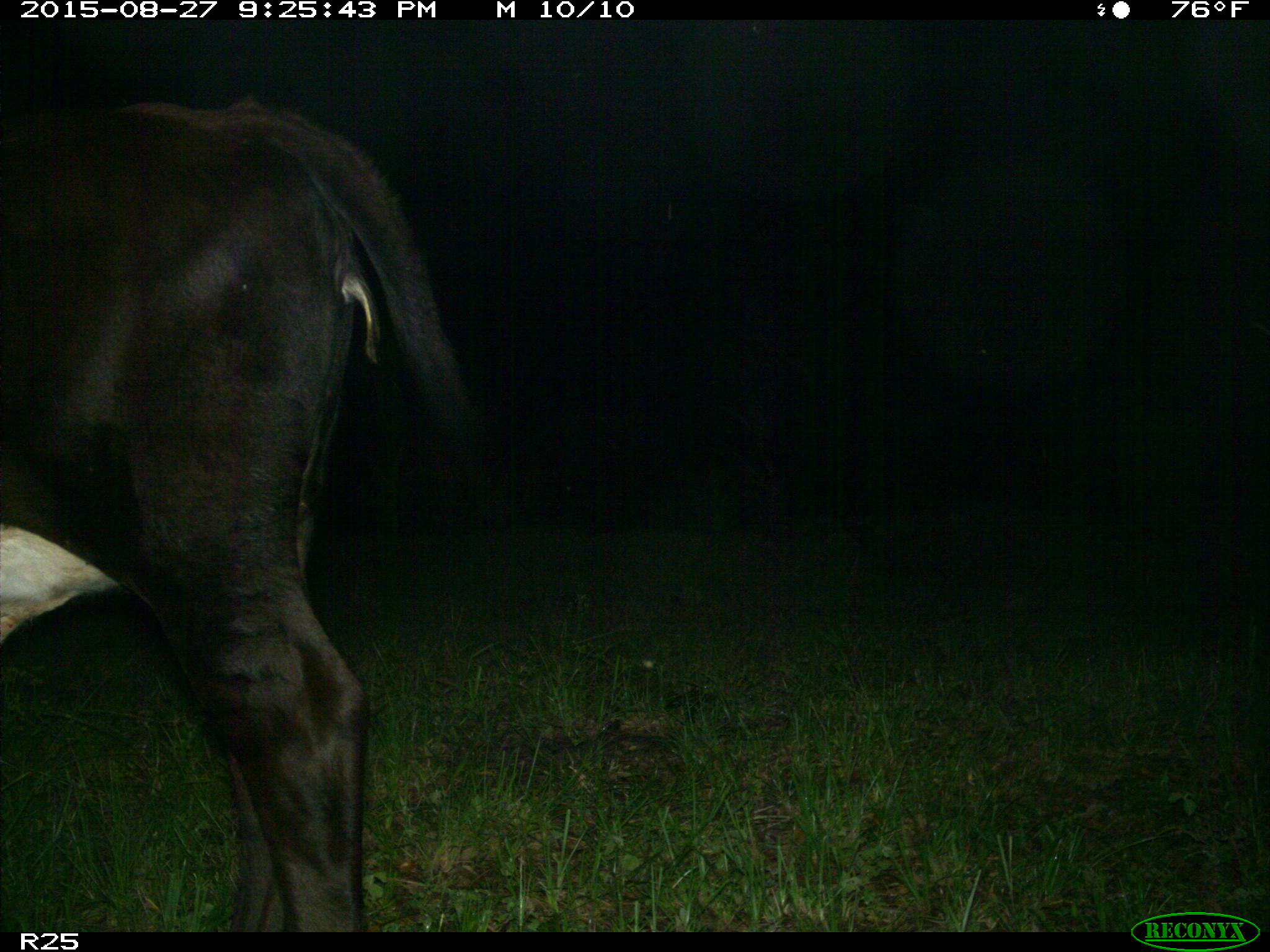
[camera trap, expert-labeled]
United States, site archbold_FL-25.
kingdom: Animalia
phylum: Chordata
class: Mammalia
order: Artiodactyla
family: Bovidae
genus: Bos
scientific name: Bos taurus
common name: domestic cow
Bos taurus (domestic cow).